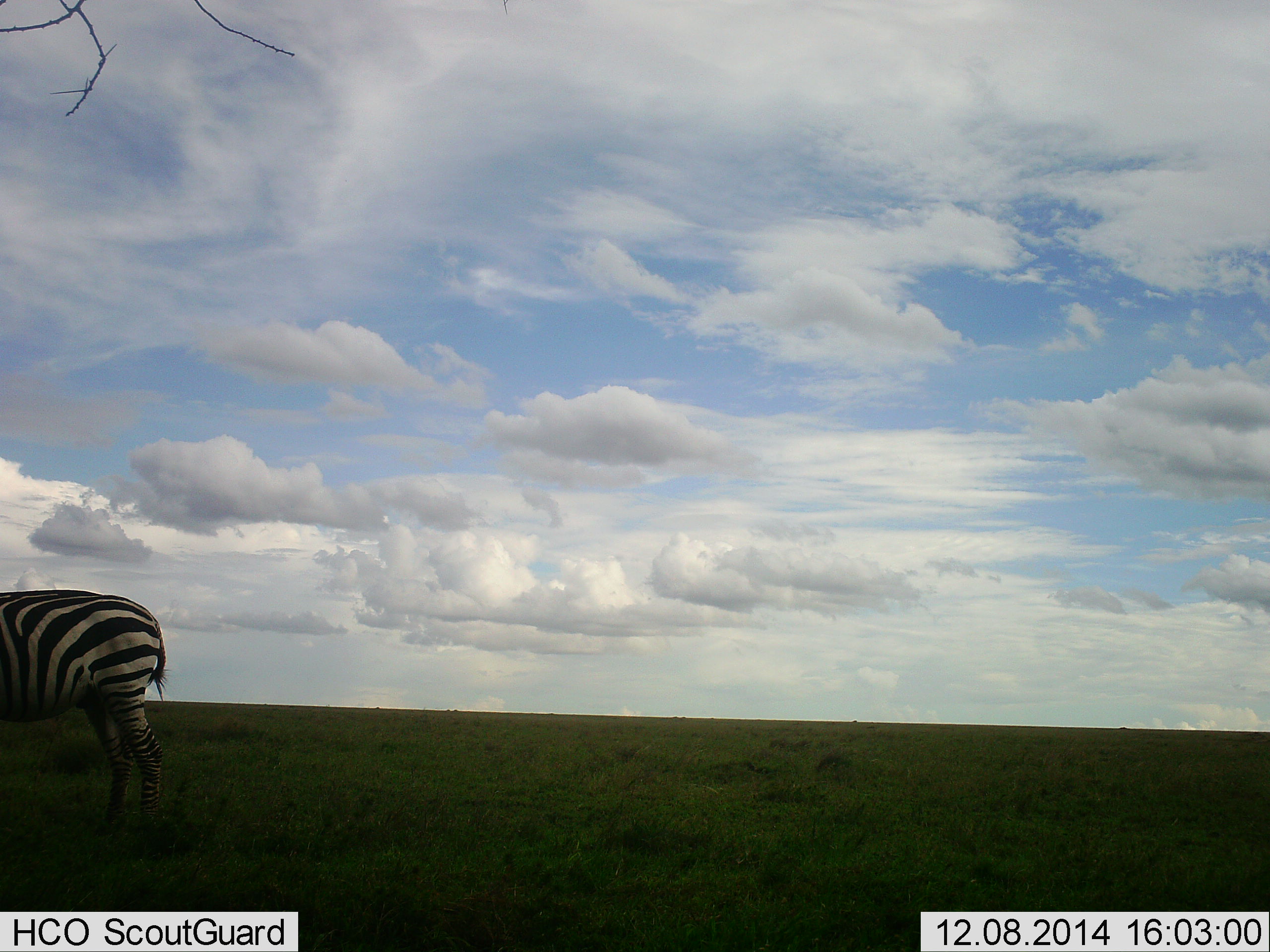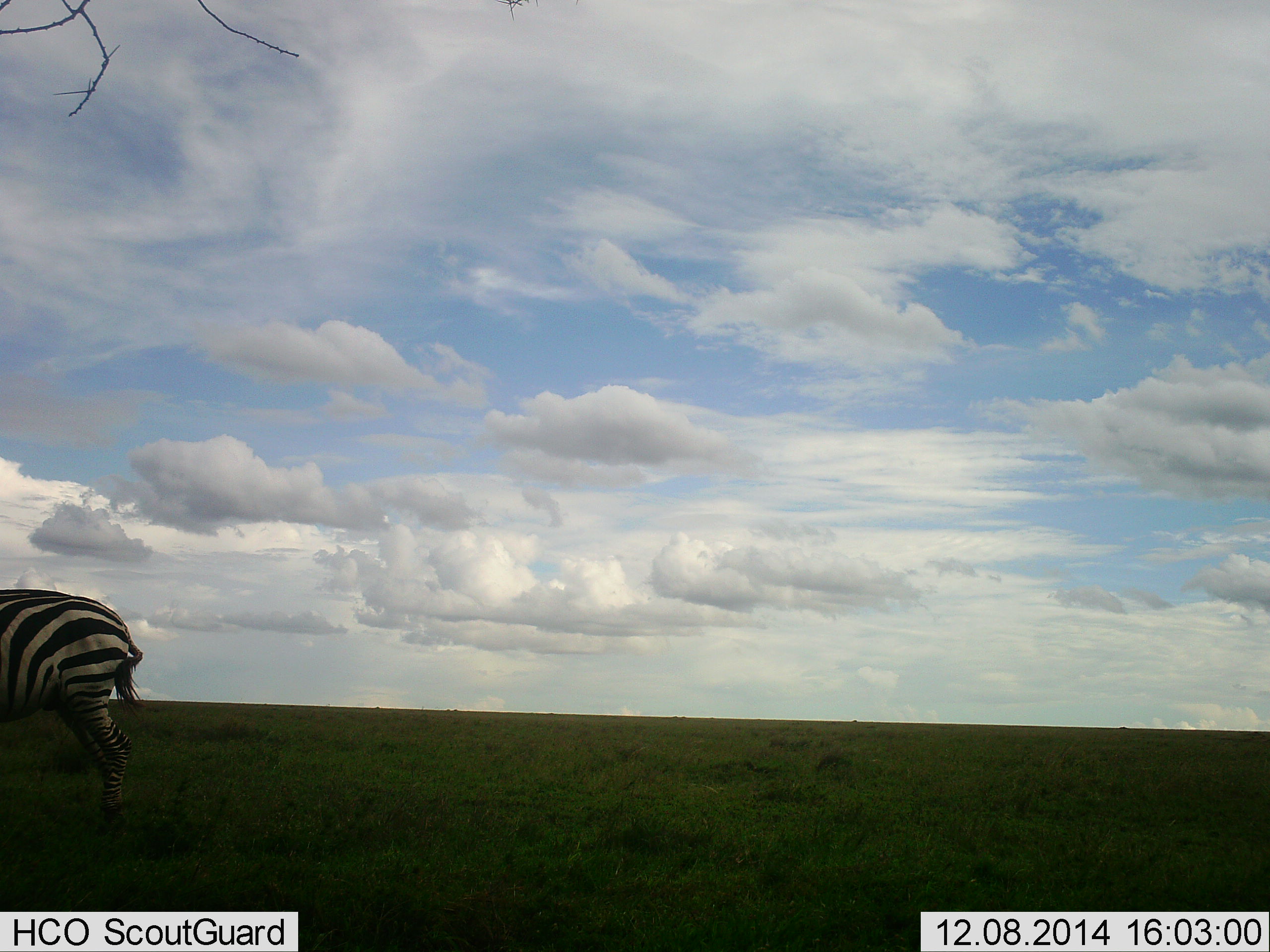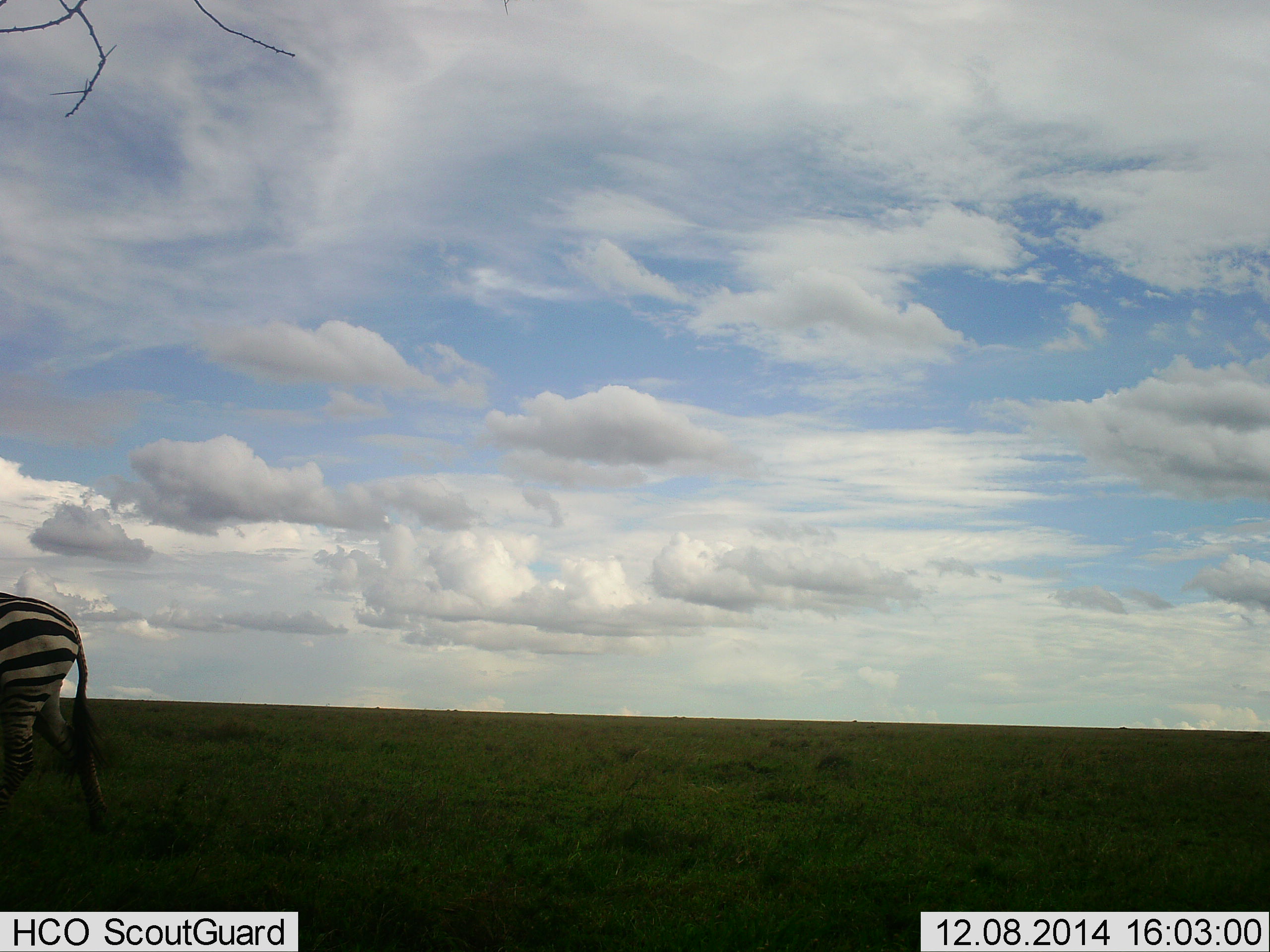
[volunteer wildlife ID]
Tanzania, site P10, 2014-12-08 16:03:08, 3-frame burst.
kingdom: Animalia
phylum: Chordata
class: Mammalia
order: Perissodactyla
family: Equidae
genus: Equus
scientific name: Equus quagga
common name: plains zebra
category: zebra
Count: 1.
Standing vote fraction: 40%.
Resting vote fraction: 0%.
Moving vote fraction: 60%.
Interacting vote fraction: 0%.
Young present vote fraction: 0%.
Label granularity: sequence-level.